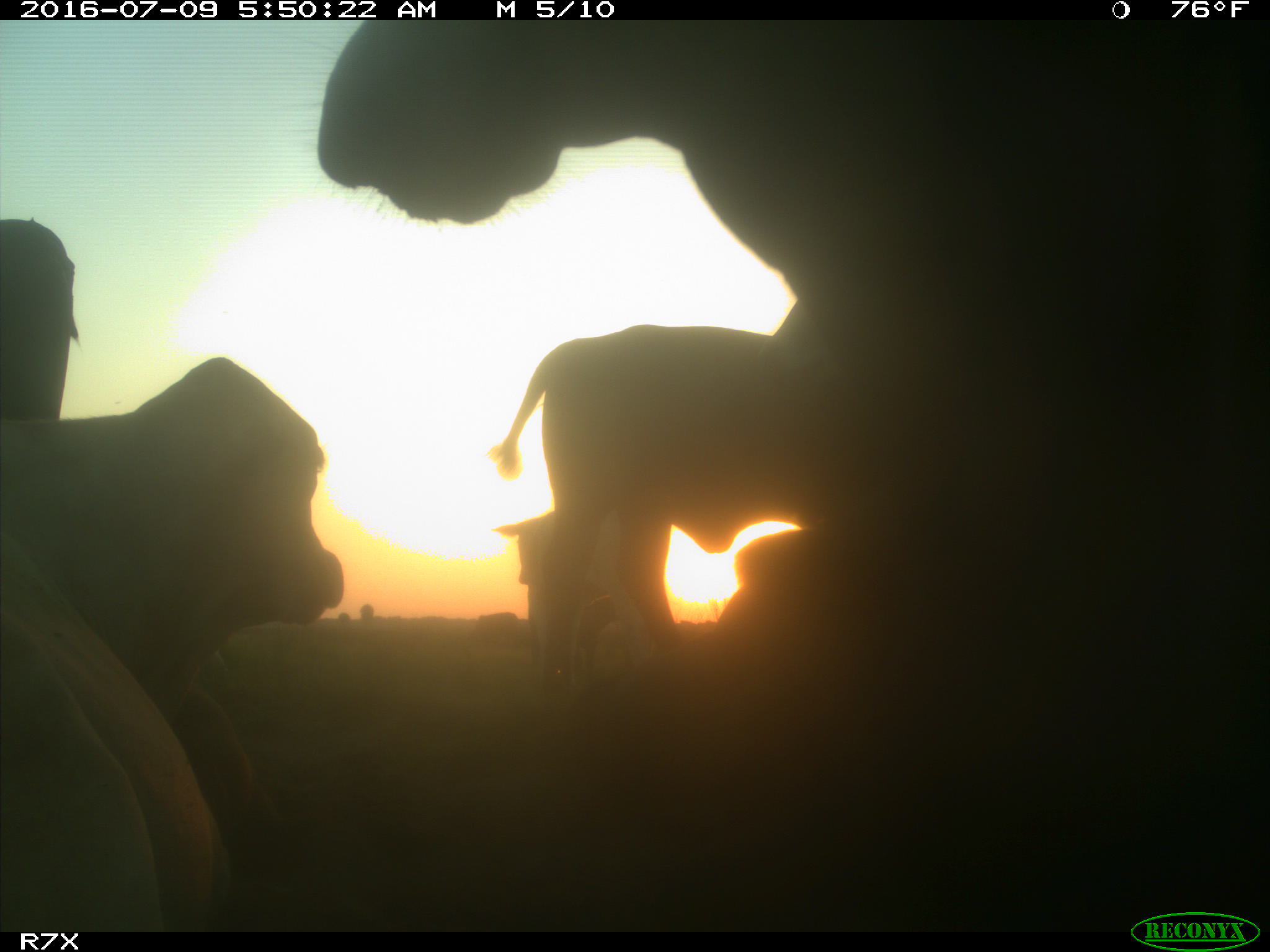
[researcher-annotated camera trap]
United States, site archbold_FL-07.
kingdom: Animalia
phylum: Chordata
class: Mammalia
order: Artiodactyla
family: Bovidae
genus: Bos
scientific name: Bos taurus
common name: domestic cow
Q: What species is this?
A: Bos taurus (domestic cow).